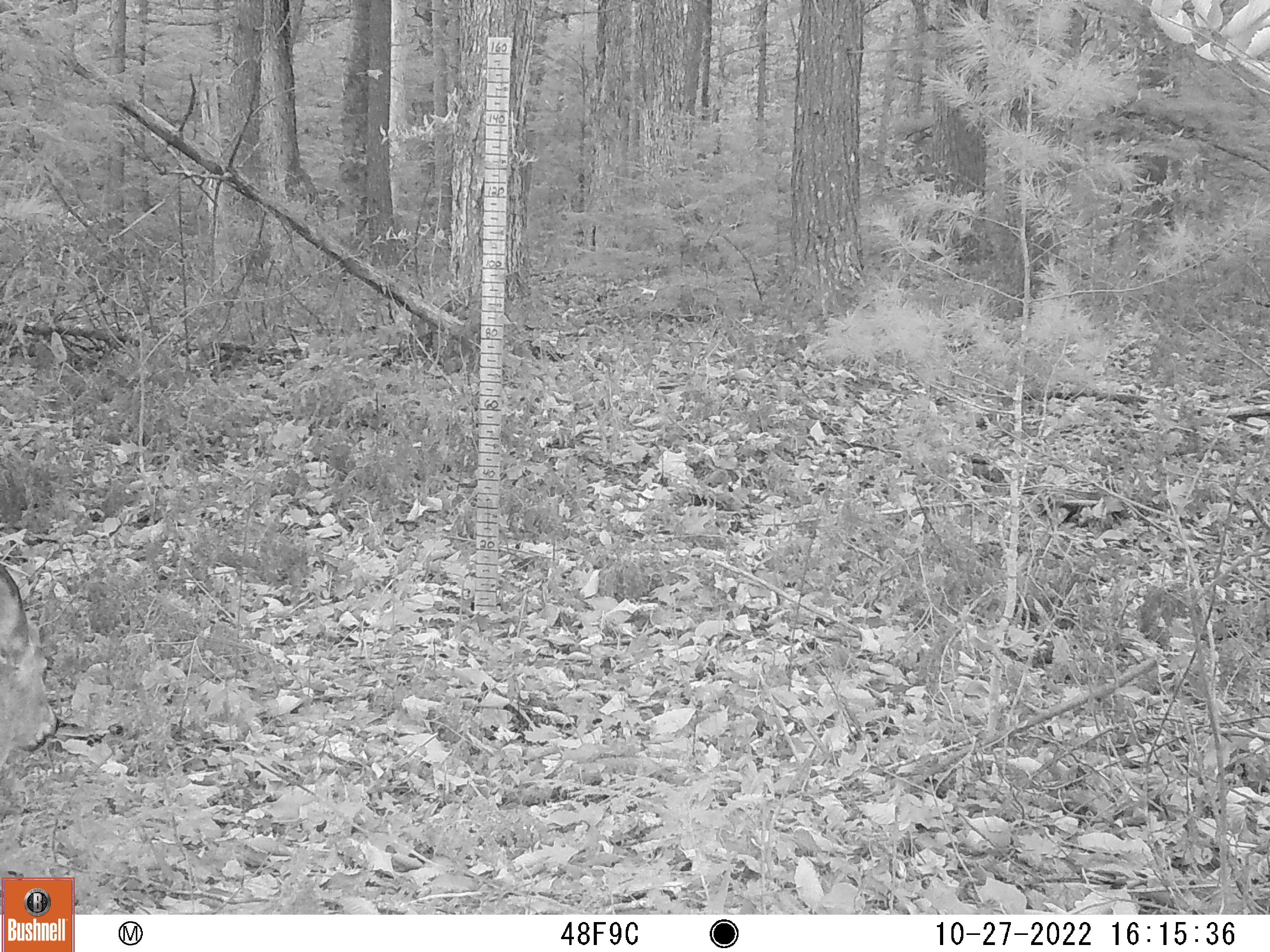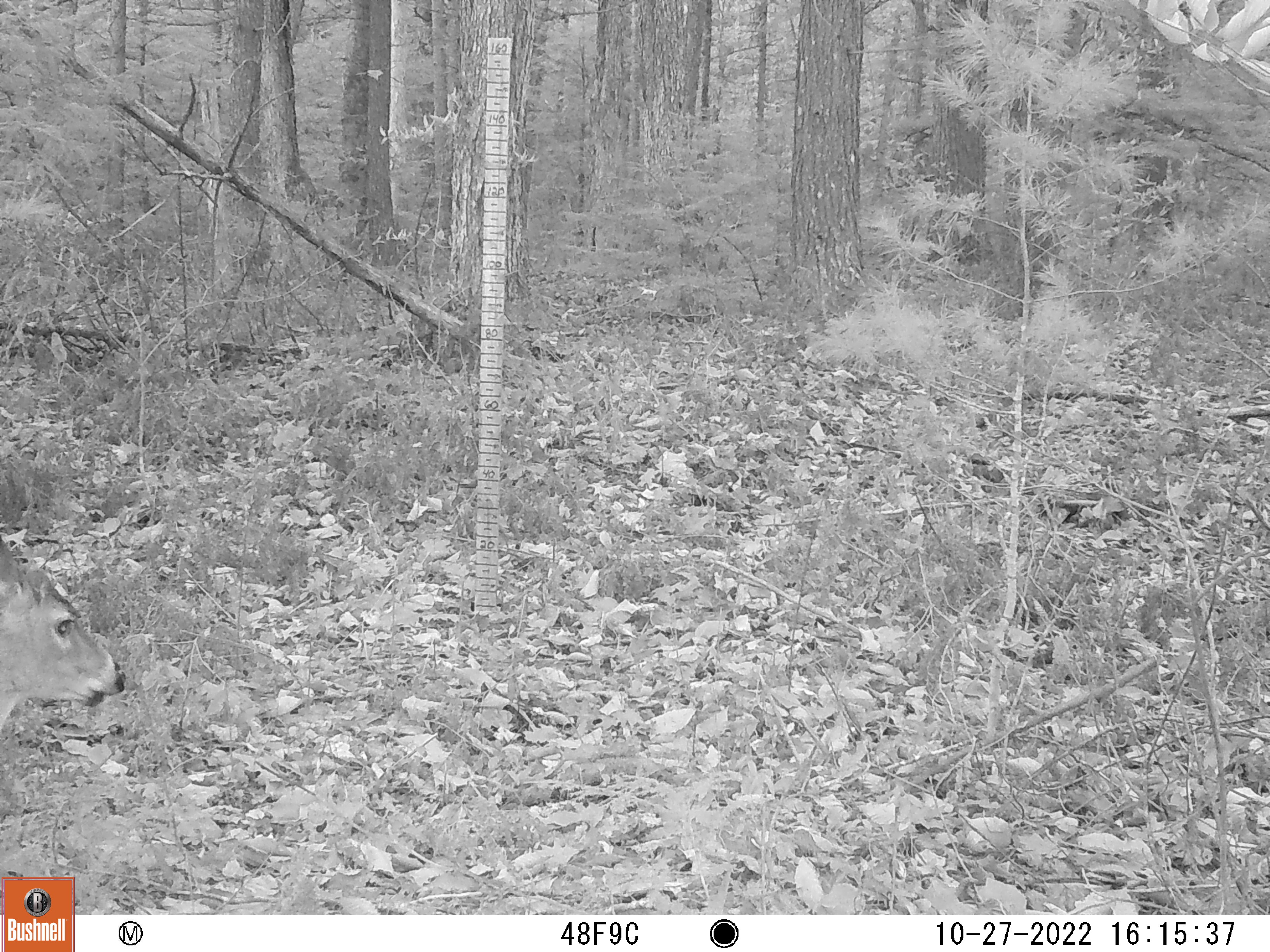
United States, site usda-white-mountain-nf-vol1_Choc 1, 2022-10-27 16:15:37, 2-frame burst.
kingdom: Animalia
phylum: Chordata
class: Mammalia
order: Artiodactyla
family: Cervidae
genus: Odocoileus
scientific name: Odocoileus virginianus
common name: white-tailed deer